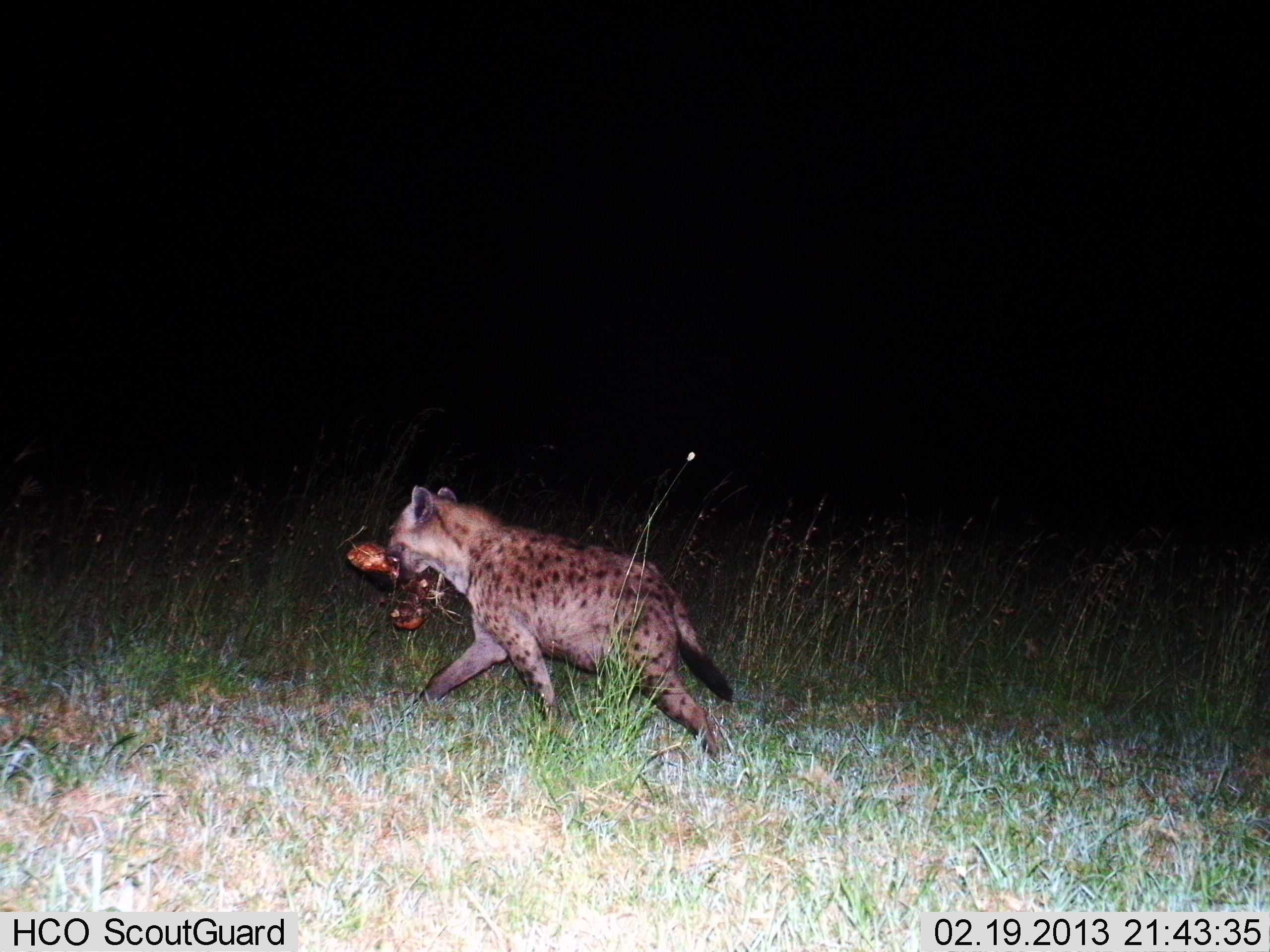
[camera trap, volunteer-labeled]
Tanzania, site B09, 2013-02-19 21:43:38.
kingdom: Animalia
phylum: Chordata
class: Mammalia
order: Carnivora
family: Hyaenidae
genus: Crocuta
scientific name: Crocuta crocuta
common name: spotted hyena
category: hyenaspotted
Hyenaspotted (spotted hyena) (Crocuta crocuta), count 1. Behavior (volunteer vote fractions): standing 8%, resting 4%, moving 62%, interacting 8%. Young present (vote fraction): 0%. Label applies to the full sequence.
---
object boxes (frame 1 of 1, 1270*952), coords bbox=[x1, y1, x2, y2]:
animal: bbox=[348, 484, 735, 776]